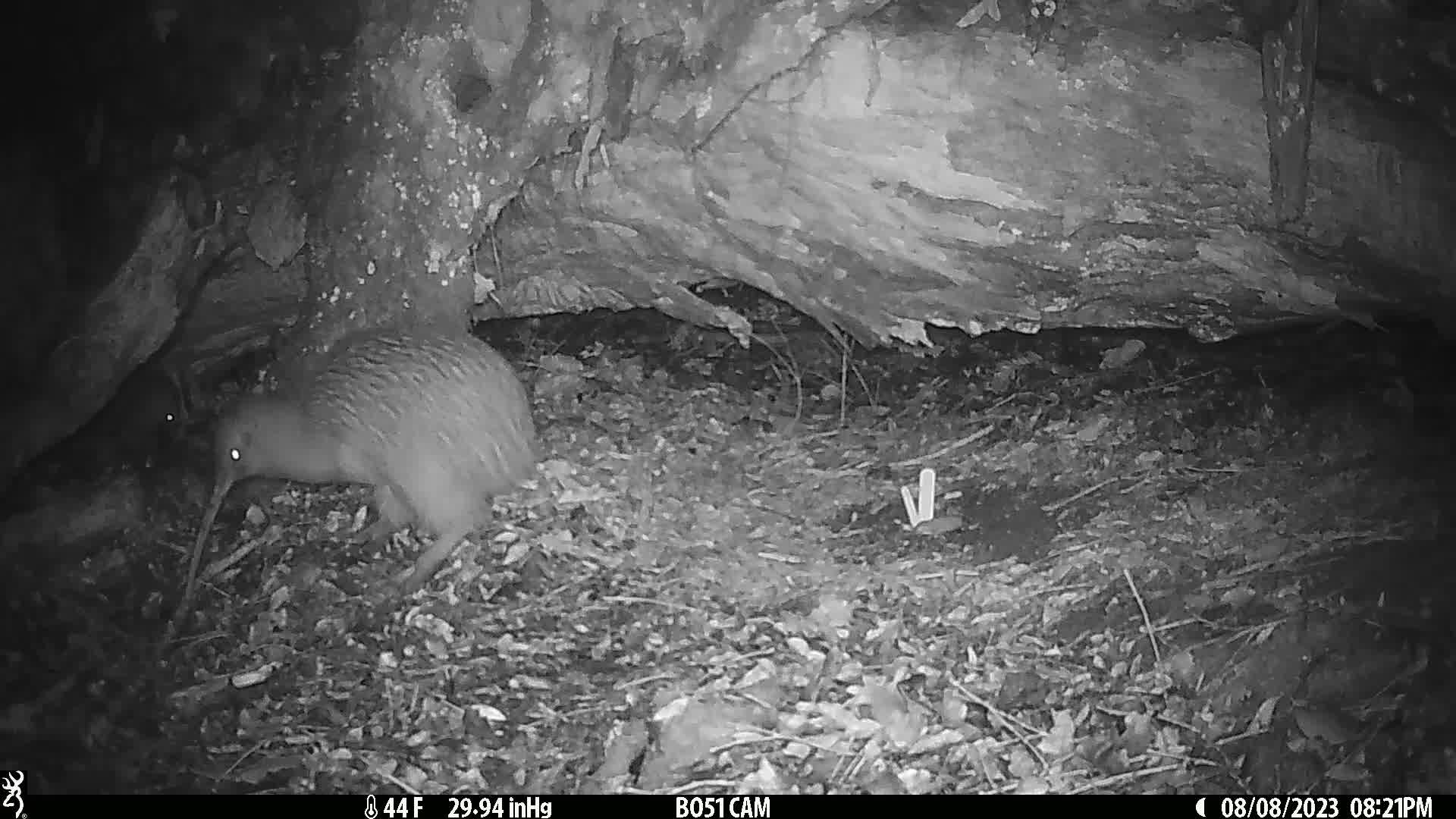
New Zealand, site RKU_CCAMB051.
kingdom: Animalia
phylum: Chordata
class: Aves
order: Apterygiformes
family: Apterygidae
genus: Apteryx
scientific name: Apteryx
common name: kiwi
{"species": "kiwi (Apteryx)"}